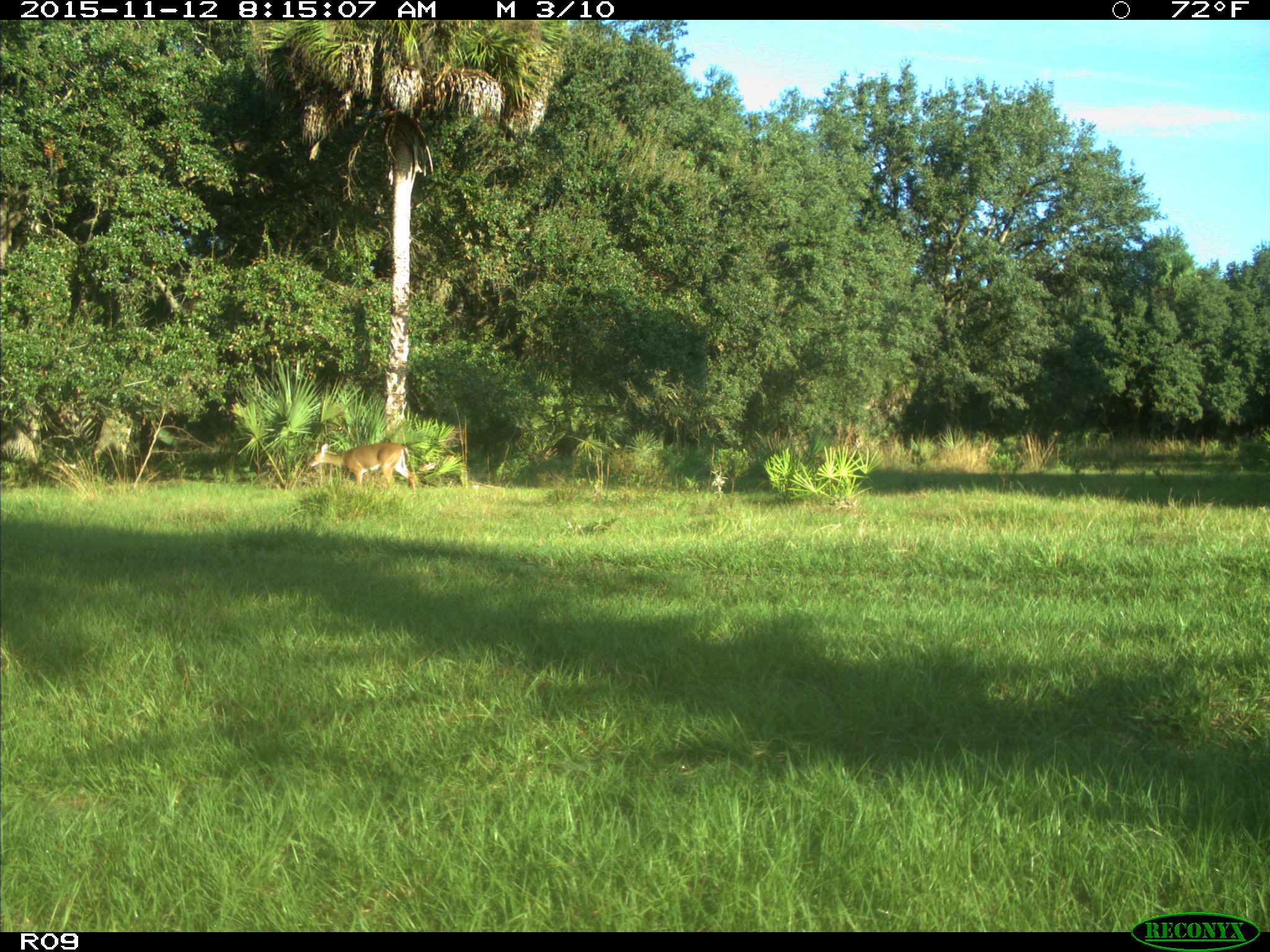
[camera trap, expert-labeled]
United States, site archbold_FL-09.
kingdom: Animalia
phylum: Chordata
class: Mammalia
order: Artiodactyla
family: Cervidae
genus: Odocoileus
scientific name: Odocoileus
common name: deer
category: unidentified deer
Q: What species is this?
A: Unidentified deer (deer) (Odocoileus).